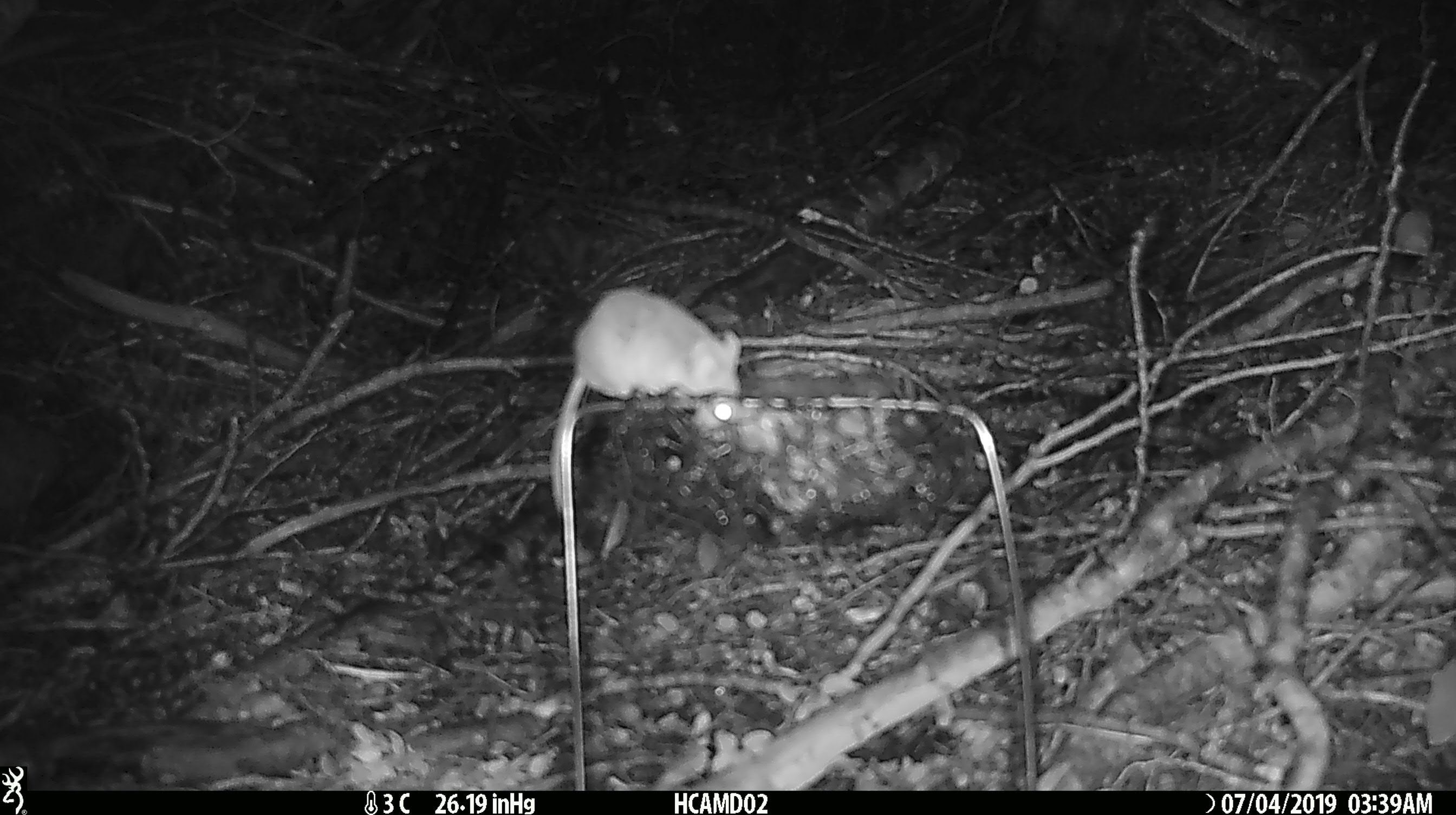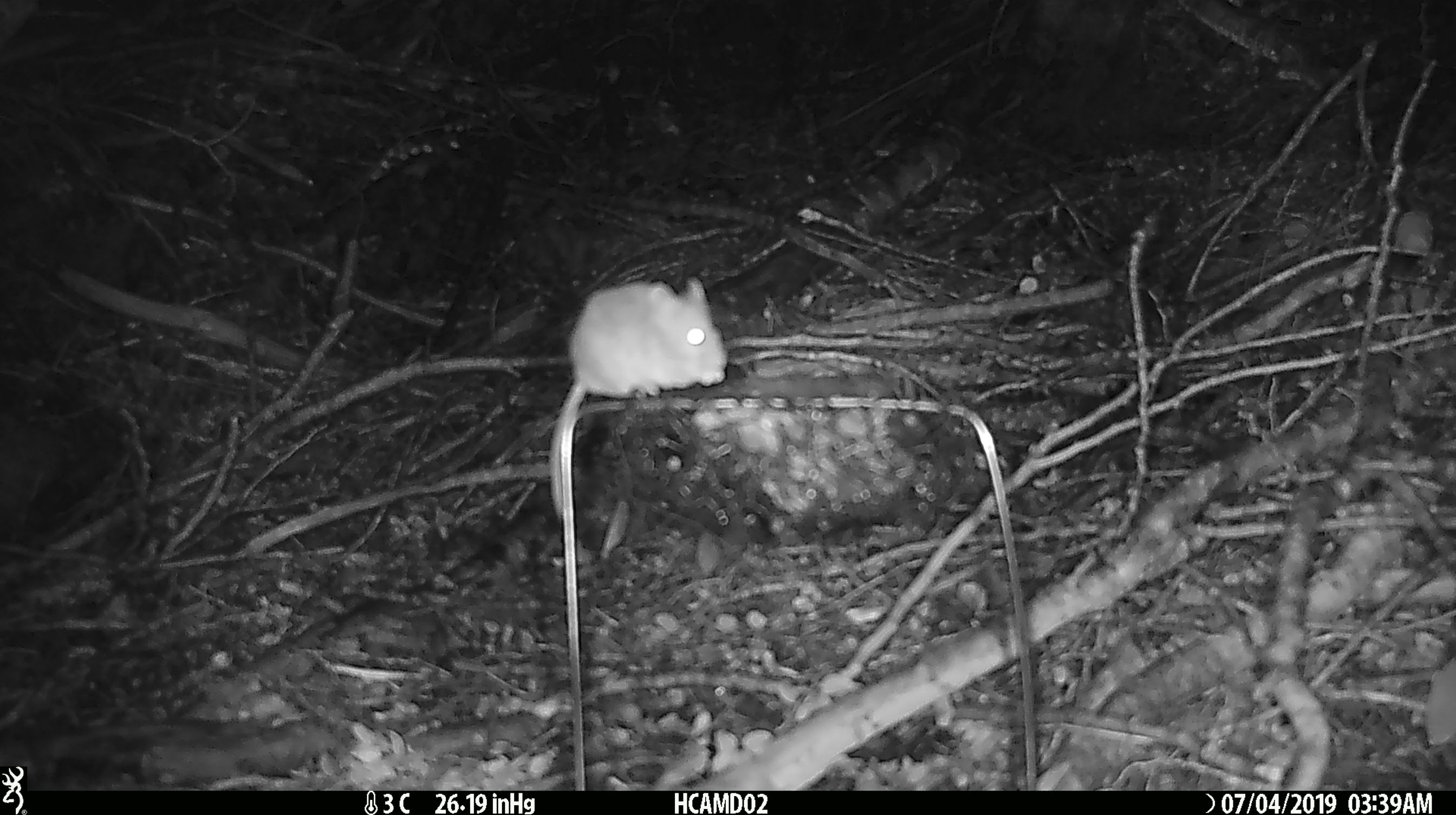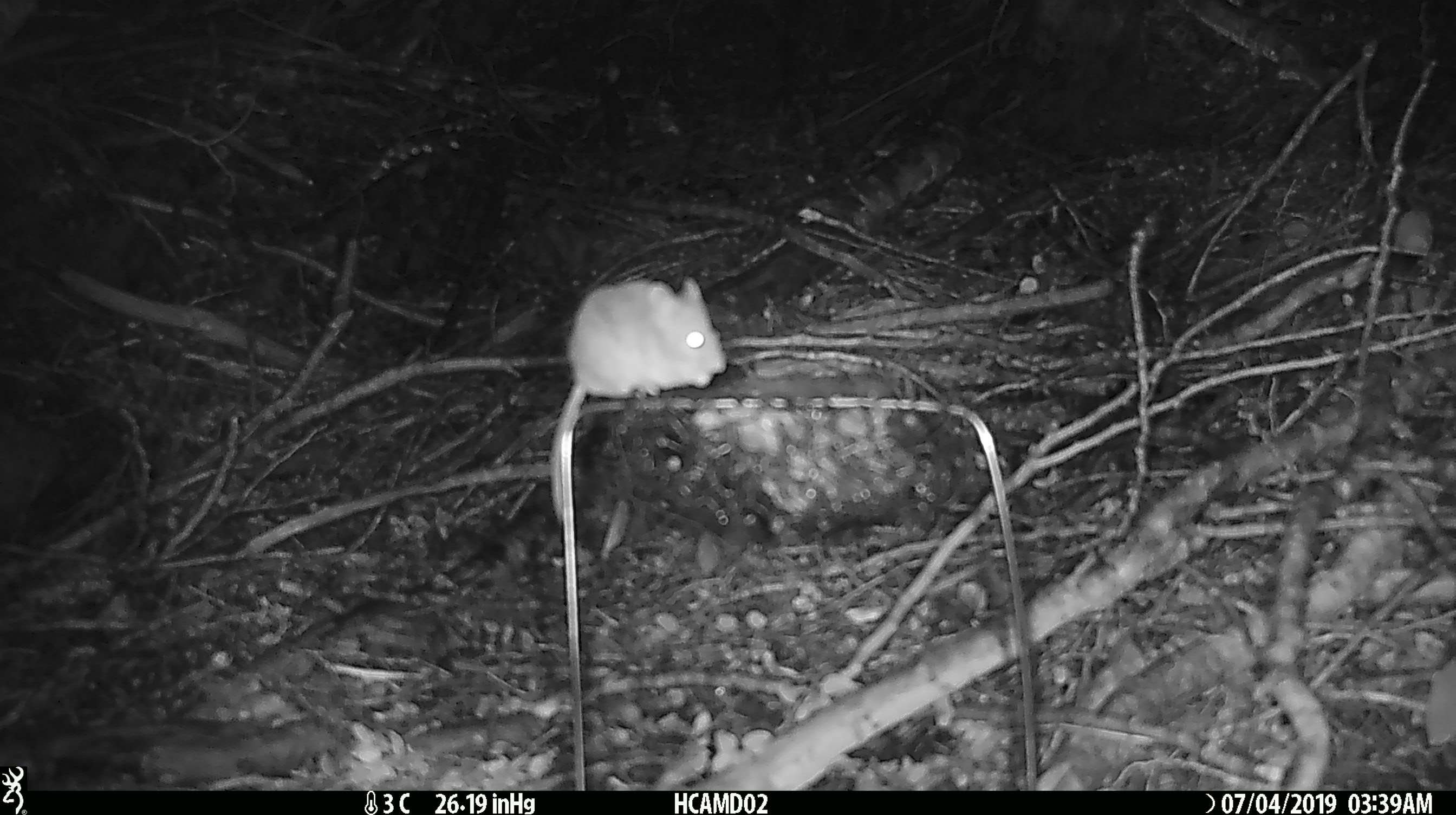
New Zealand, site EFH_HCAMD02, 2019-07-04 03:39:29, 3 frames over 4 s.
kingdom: Animalia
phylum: Chordata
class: Mammalia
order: Rodentia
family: Muridae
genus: Mus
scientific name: Mus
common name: mouse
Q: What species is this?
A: Mouse (Mus).